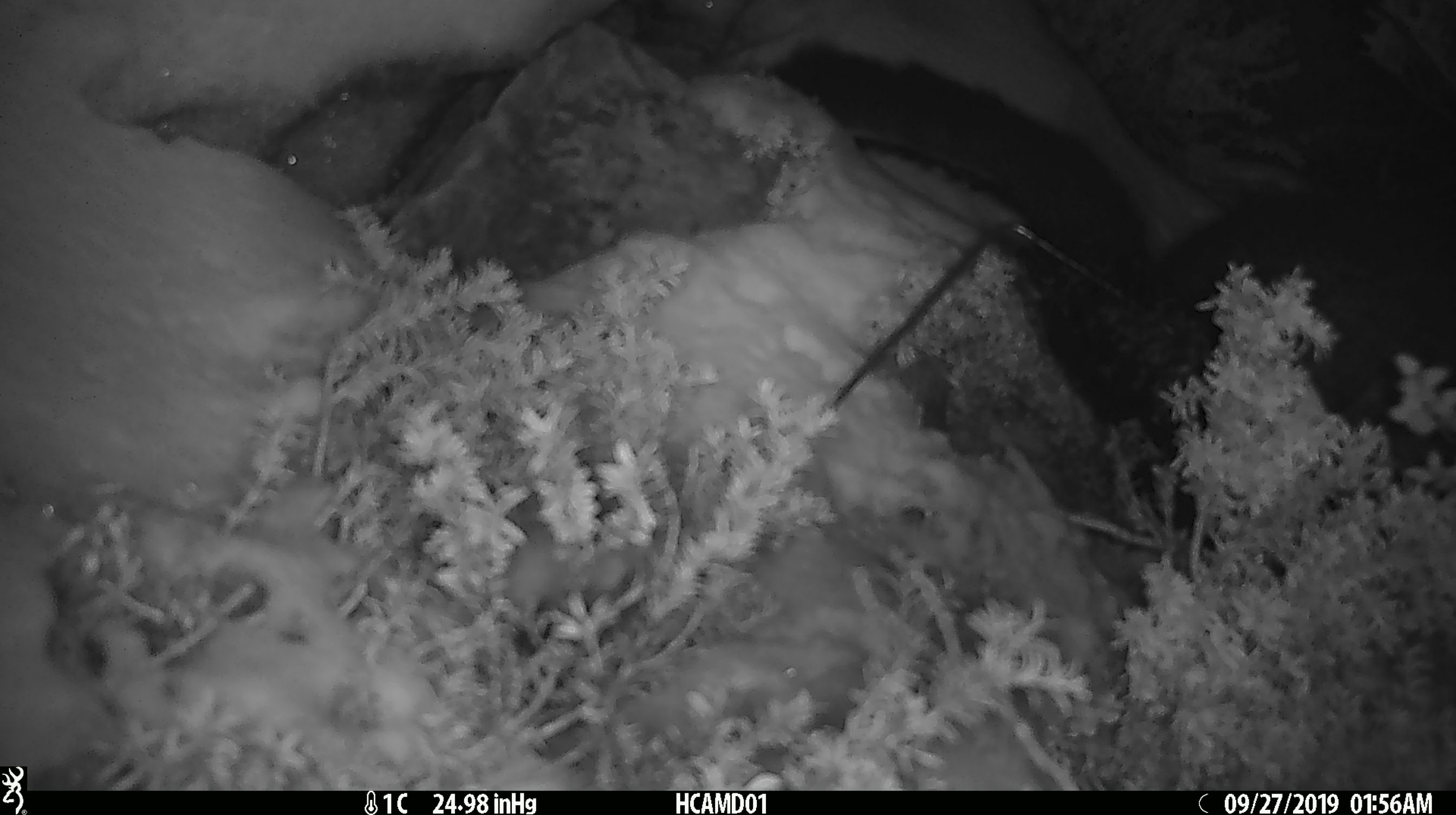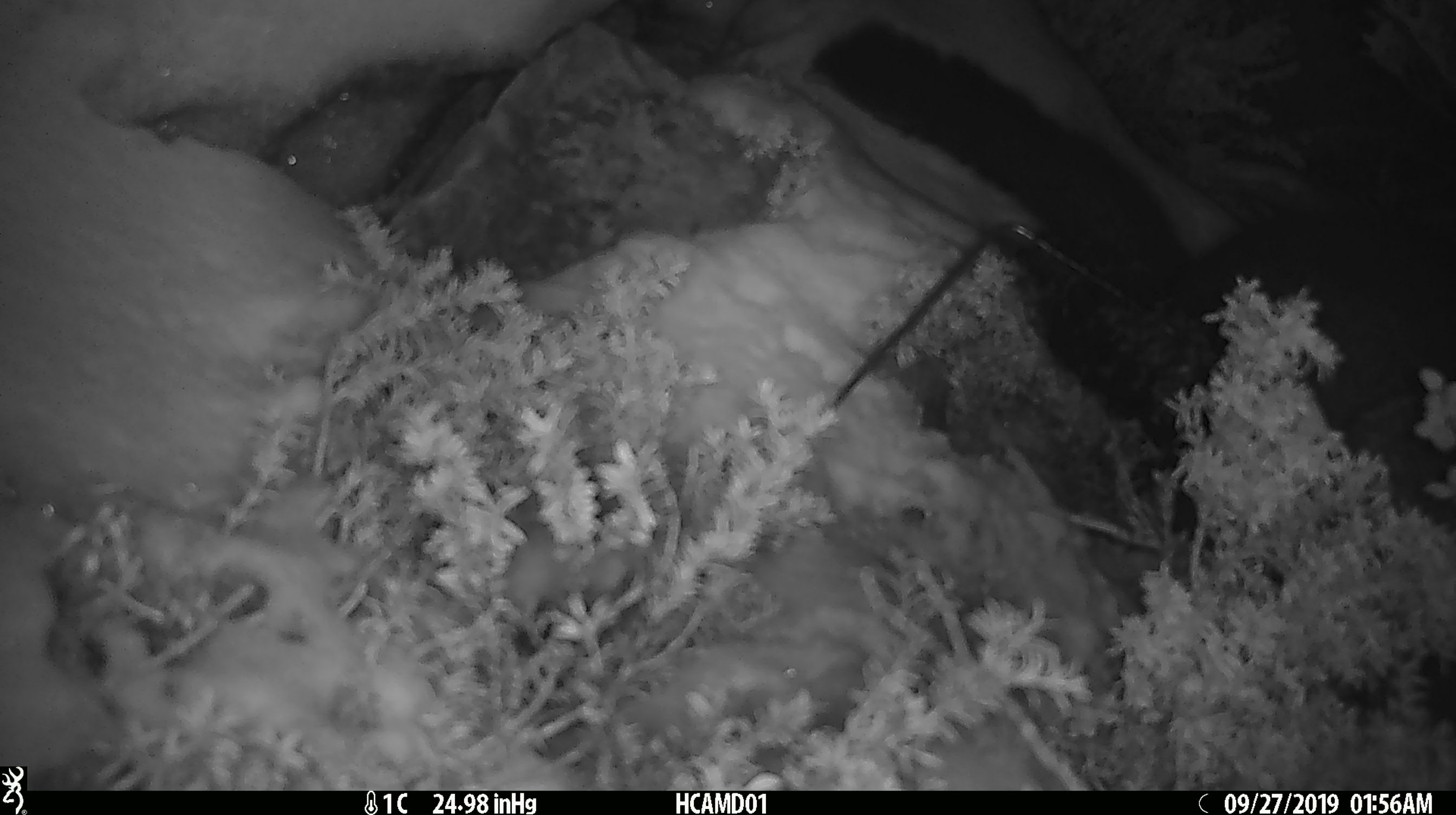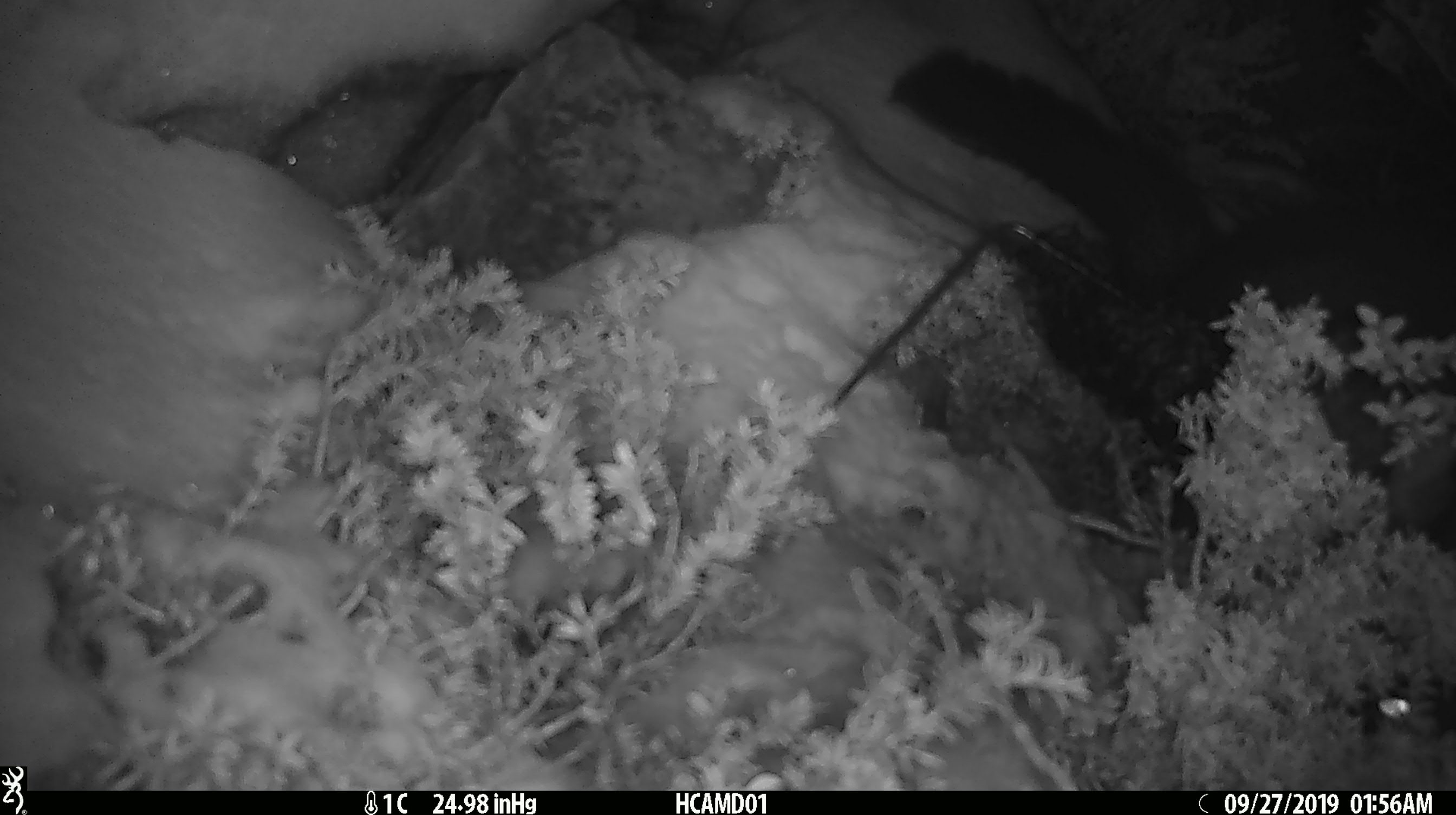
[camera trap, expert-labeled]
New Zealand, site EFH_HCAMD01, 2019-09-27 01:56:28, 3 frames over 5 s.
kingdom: Animalia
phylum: Chordata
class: Mammalia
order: Diprotodontia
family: Phalangeridae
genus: Trichosurus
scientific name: Trichosurus vulpecula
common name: common brushtail possum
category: possum